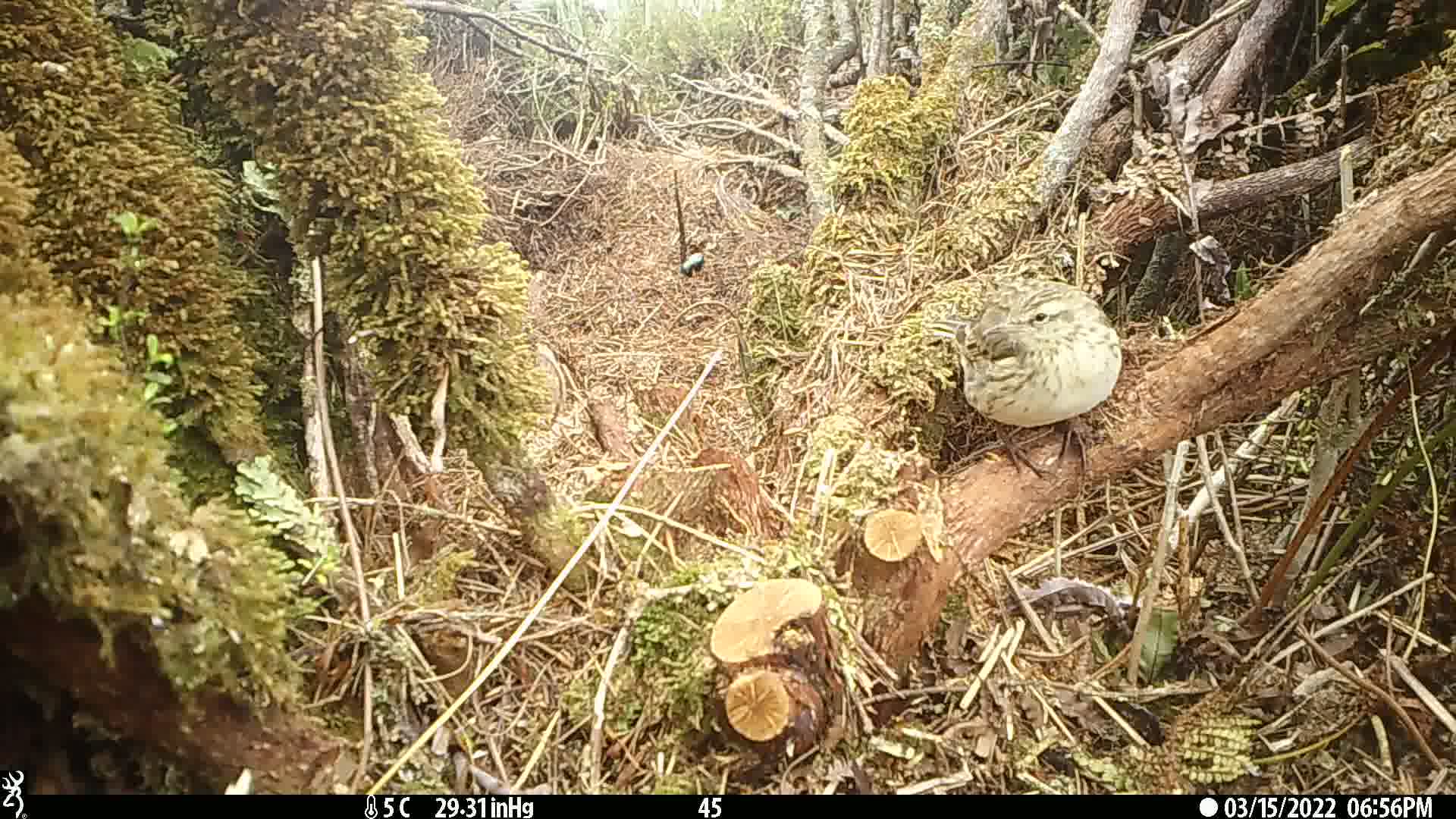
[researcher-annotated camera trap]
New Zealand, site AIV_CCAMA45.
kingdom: Animalia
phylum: Chordata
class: Aves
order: Passeriformes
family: Motacillidae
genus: Anthus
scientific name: Anthus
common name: pipit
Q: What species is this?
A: Pipit (Anthus).